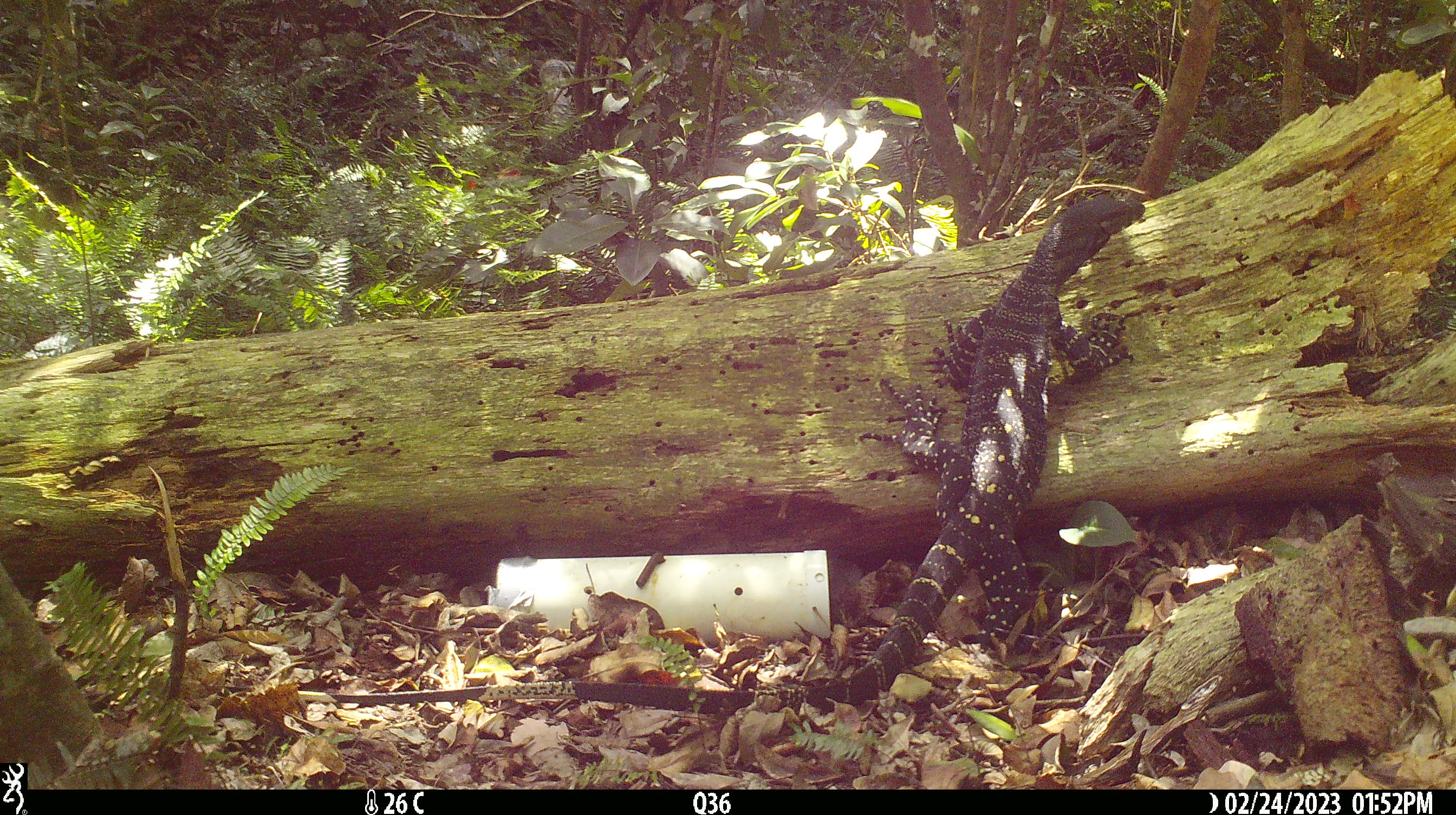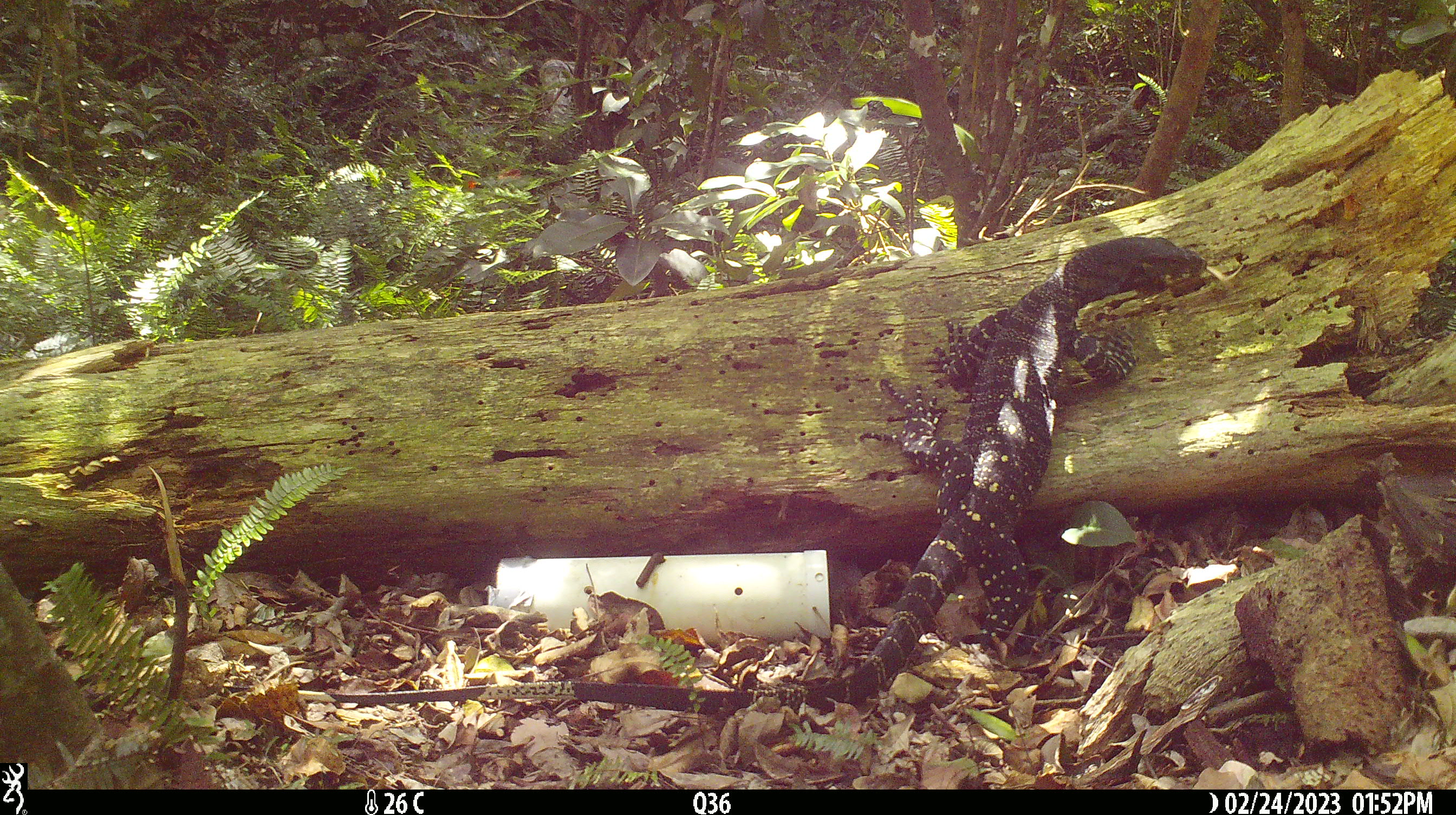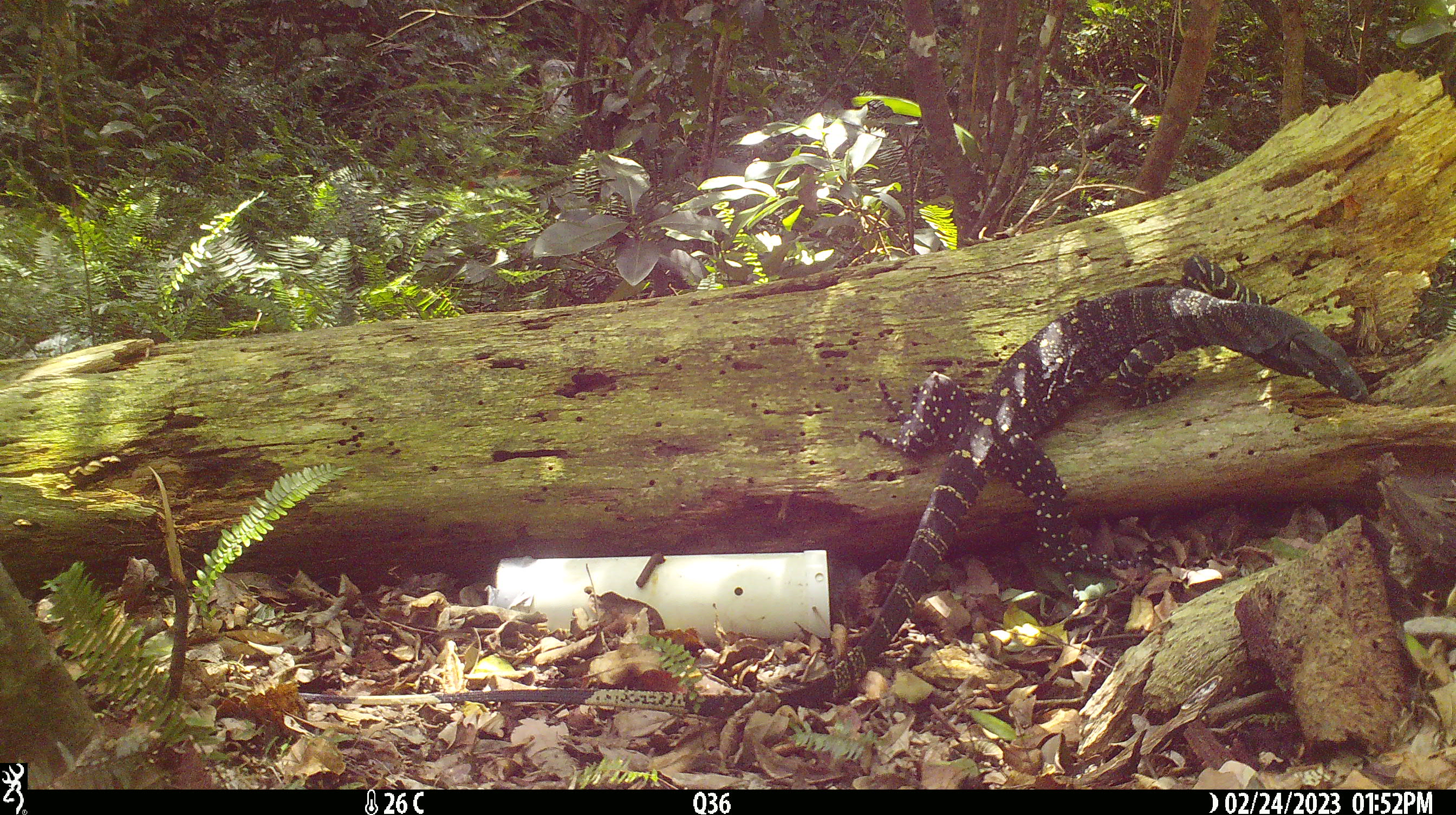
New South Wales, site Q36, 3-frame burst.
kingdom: Animalia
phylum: Chordata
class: Reptilia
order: Squamata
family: Varanidae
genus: Varanus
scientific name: Varanus varius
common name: lace monitor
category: goanna